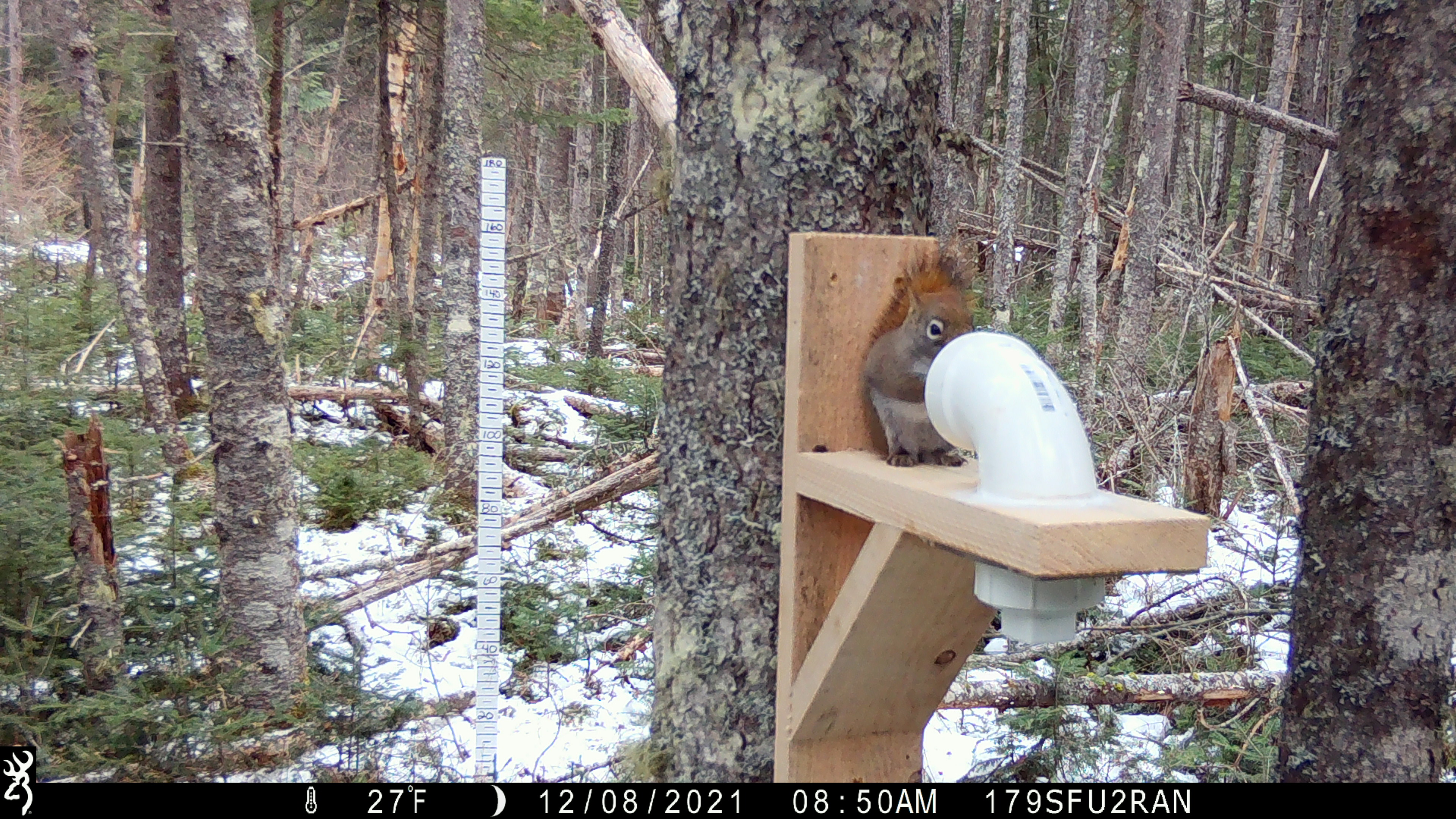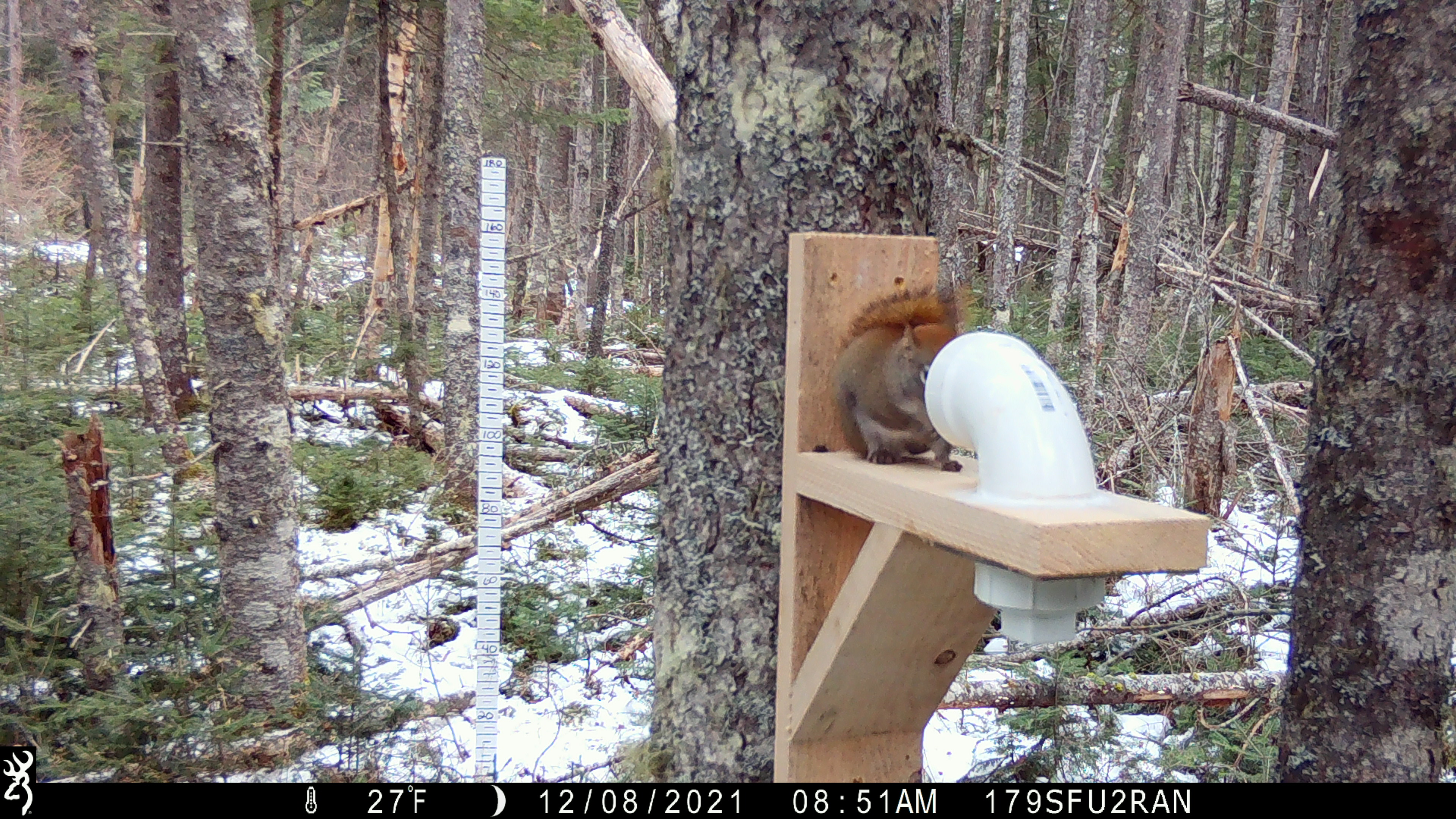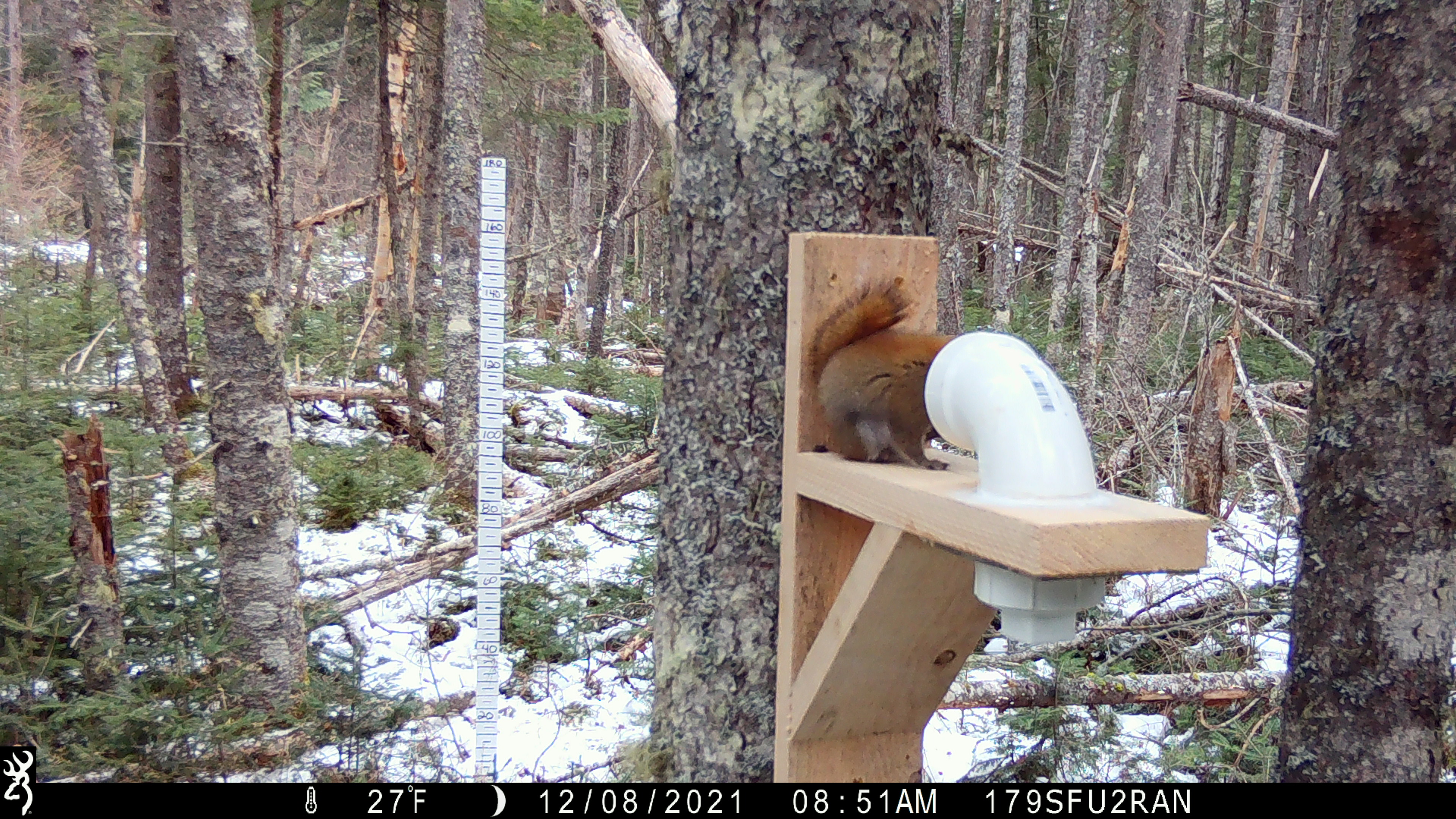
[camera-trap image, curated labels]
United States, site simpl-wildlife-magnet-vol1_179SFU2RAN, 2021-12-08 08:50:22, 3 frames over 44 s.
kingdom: Animalia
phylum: Chordata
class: Mammalia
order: Rodentia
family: Sciuridae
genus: Tamiasciurus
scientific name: Tamiasciurus hudsonicus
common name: red squirrel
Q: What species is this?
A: Red squirrel (Tamiasciurus hudsonicus).